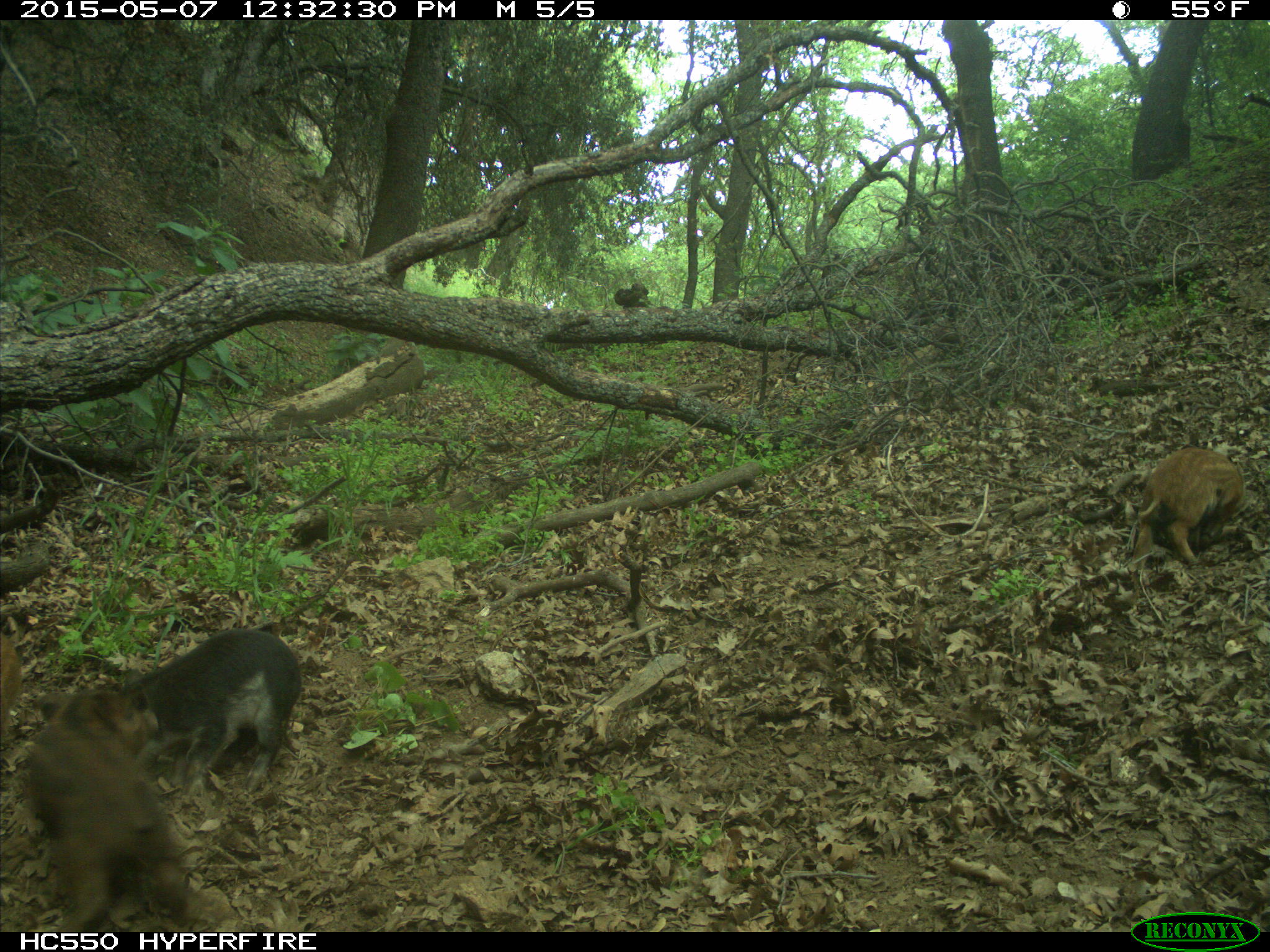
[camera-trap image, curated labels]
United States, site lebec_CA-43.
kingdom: Animalia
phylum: Chordata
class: Mammalia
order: Artiodactyla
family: Suidae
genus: Sus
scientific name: Sus scrofa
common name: wild boar